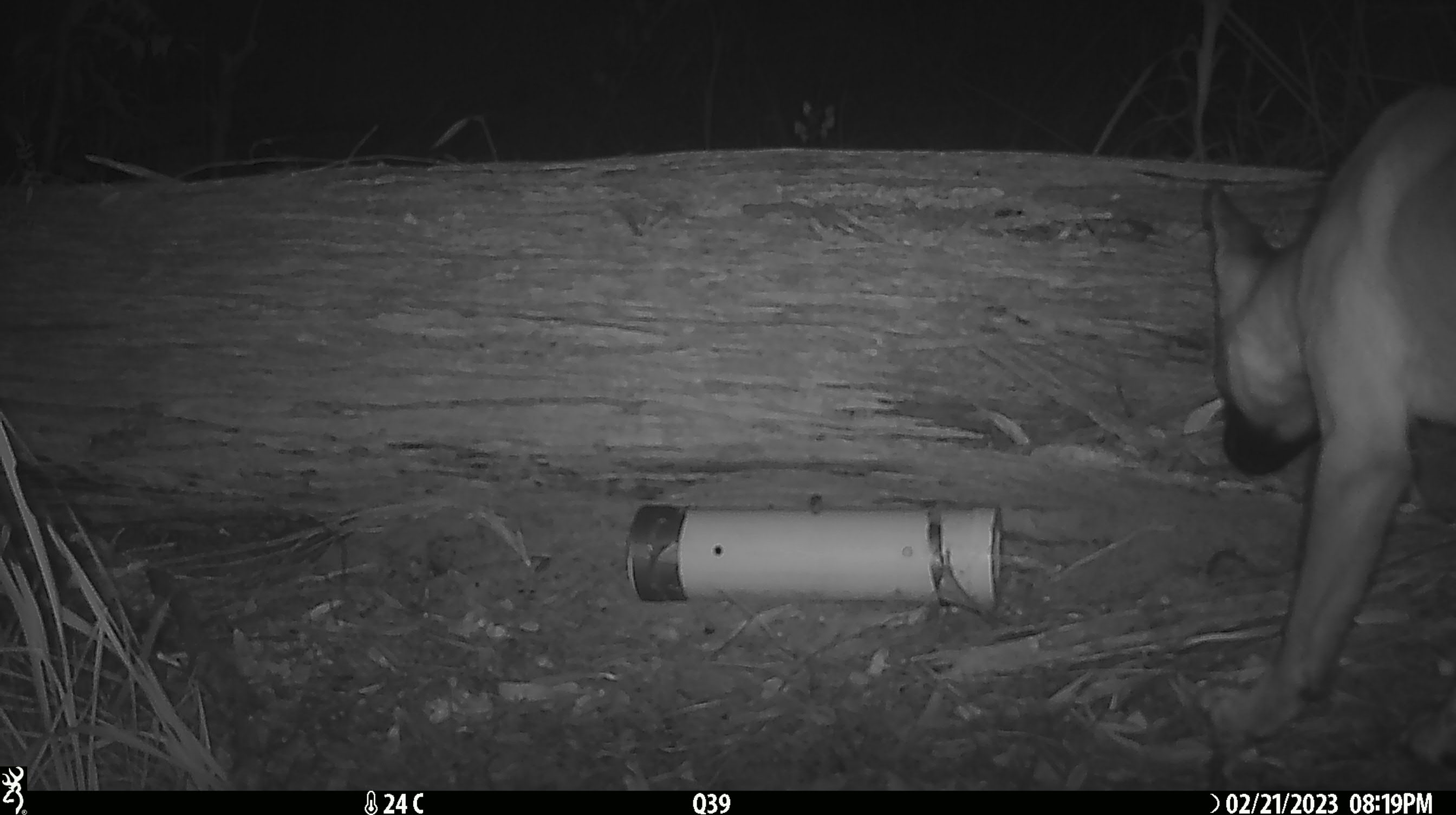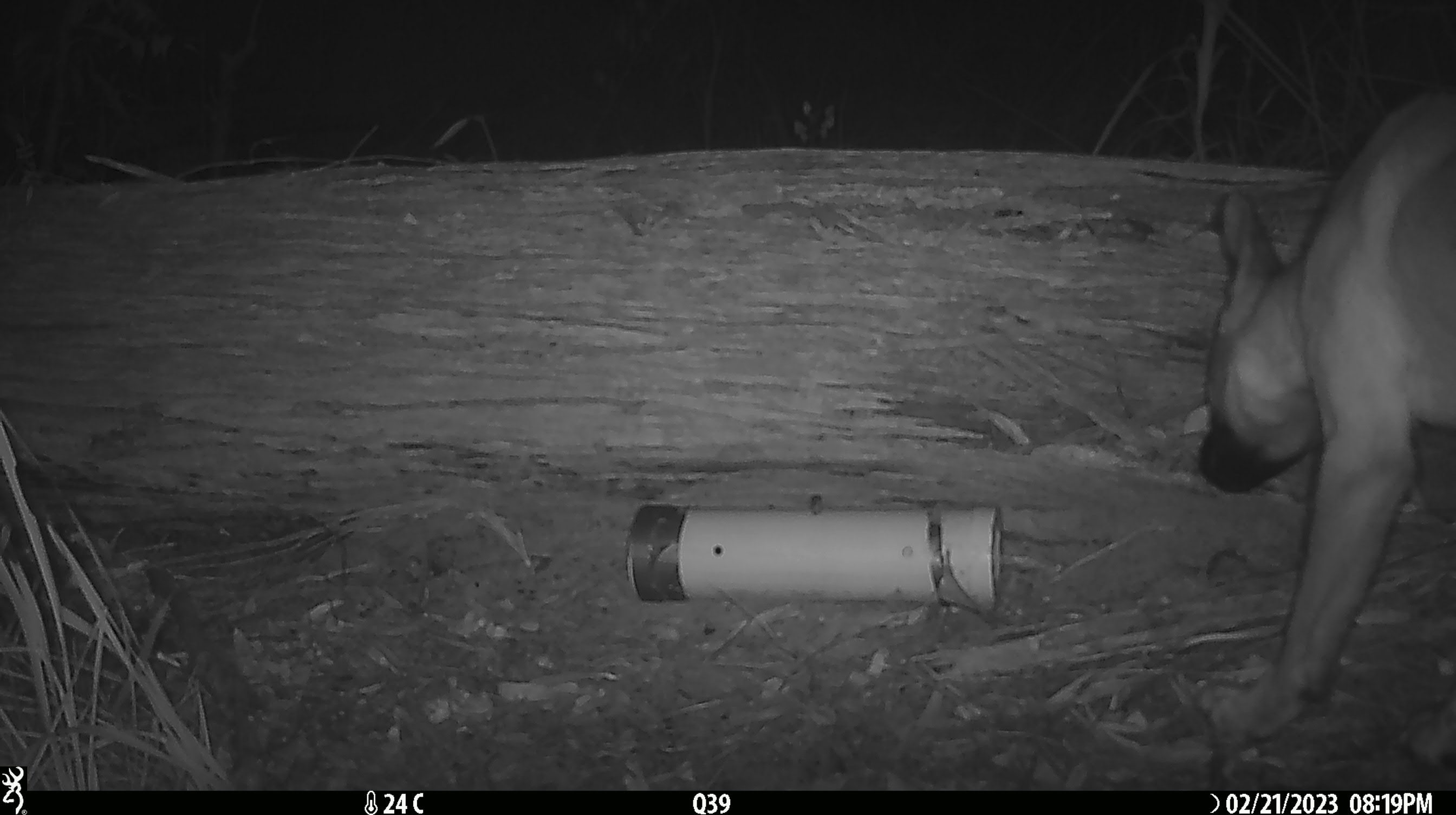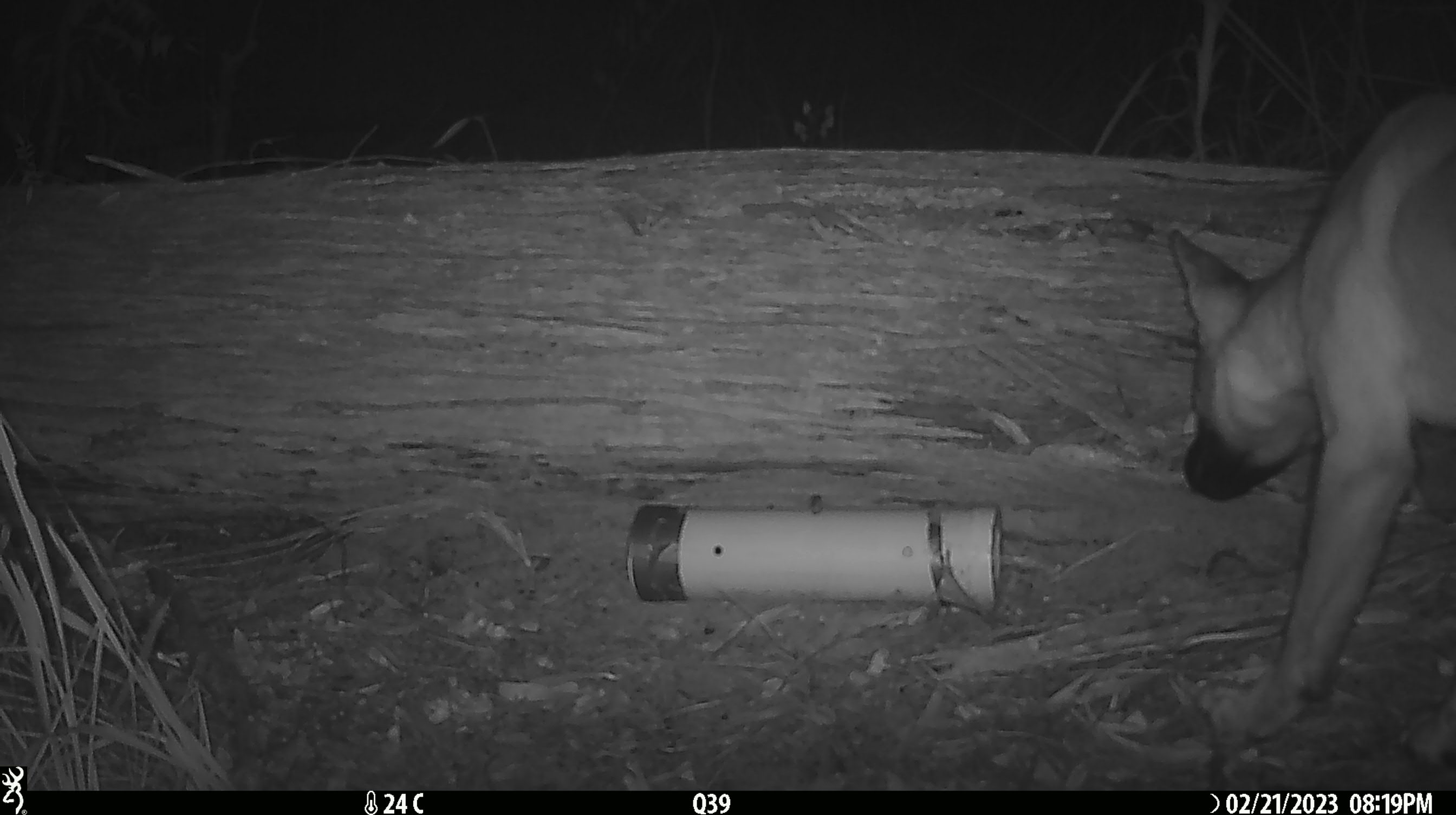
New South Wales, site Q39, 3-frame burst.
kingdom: Animalia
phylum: Chordata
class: Mammalia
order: Carnivora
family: Canidae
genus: Canis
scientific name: Canis familiaris dingo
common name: dingo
Dingo (Canis familiaris dingo).